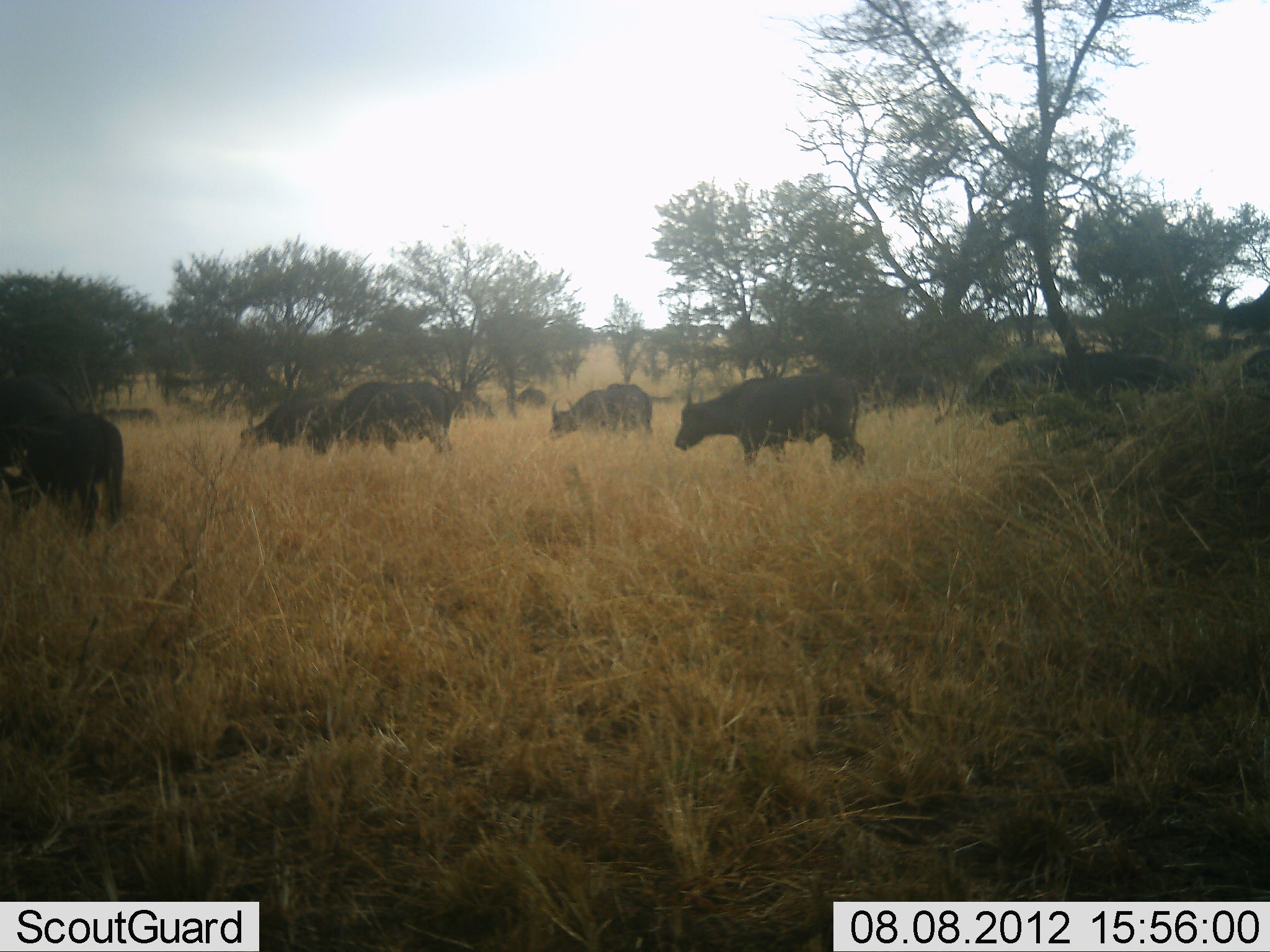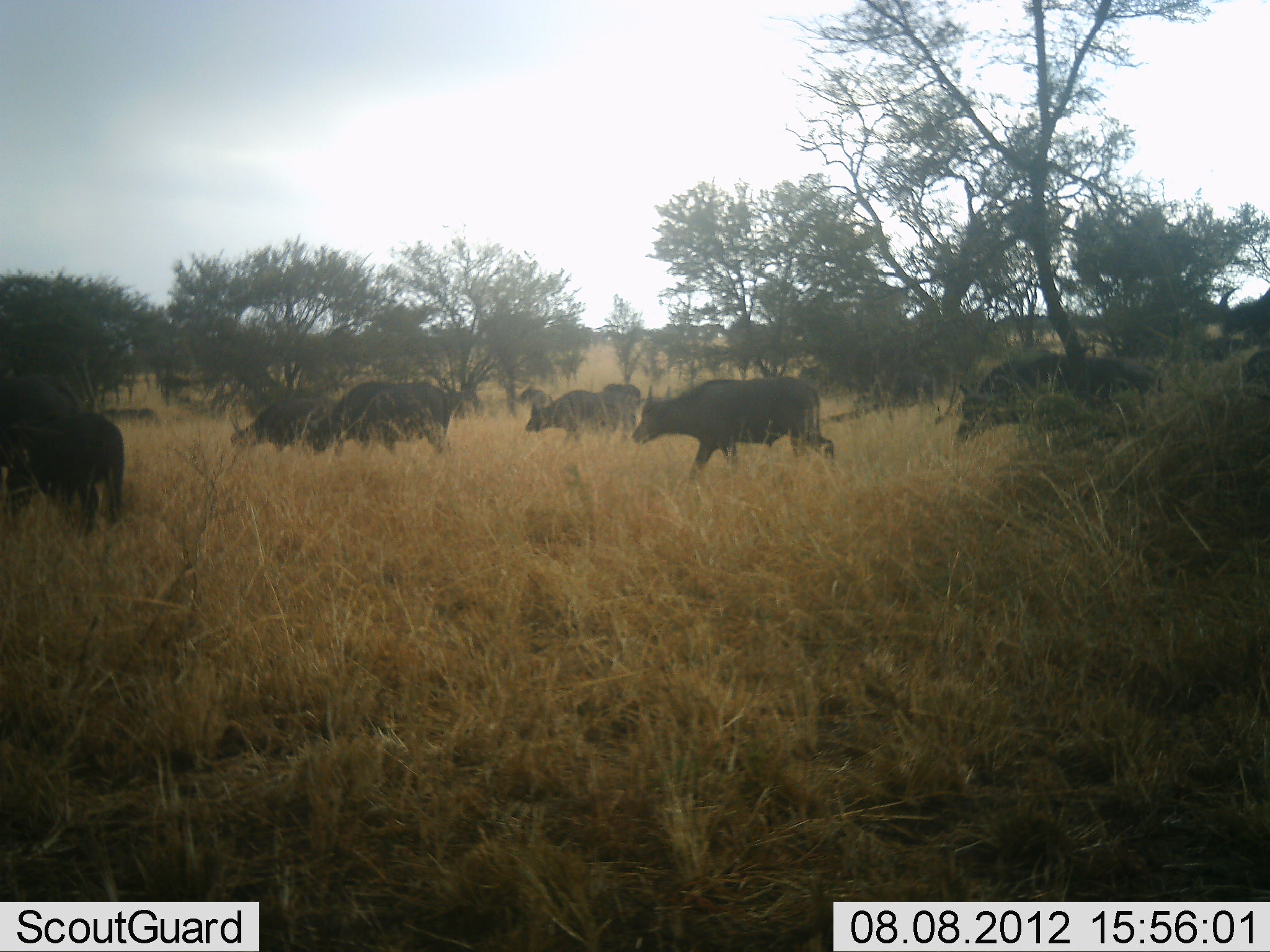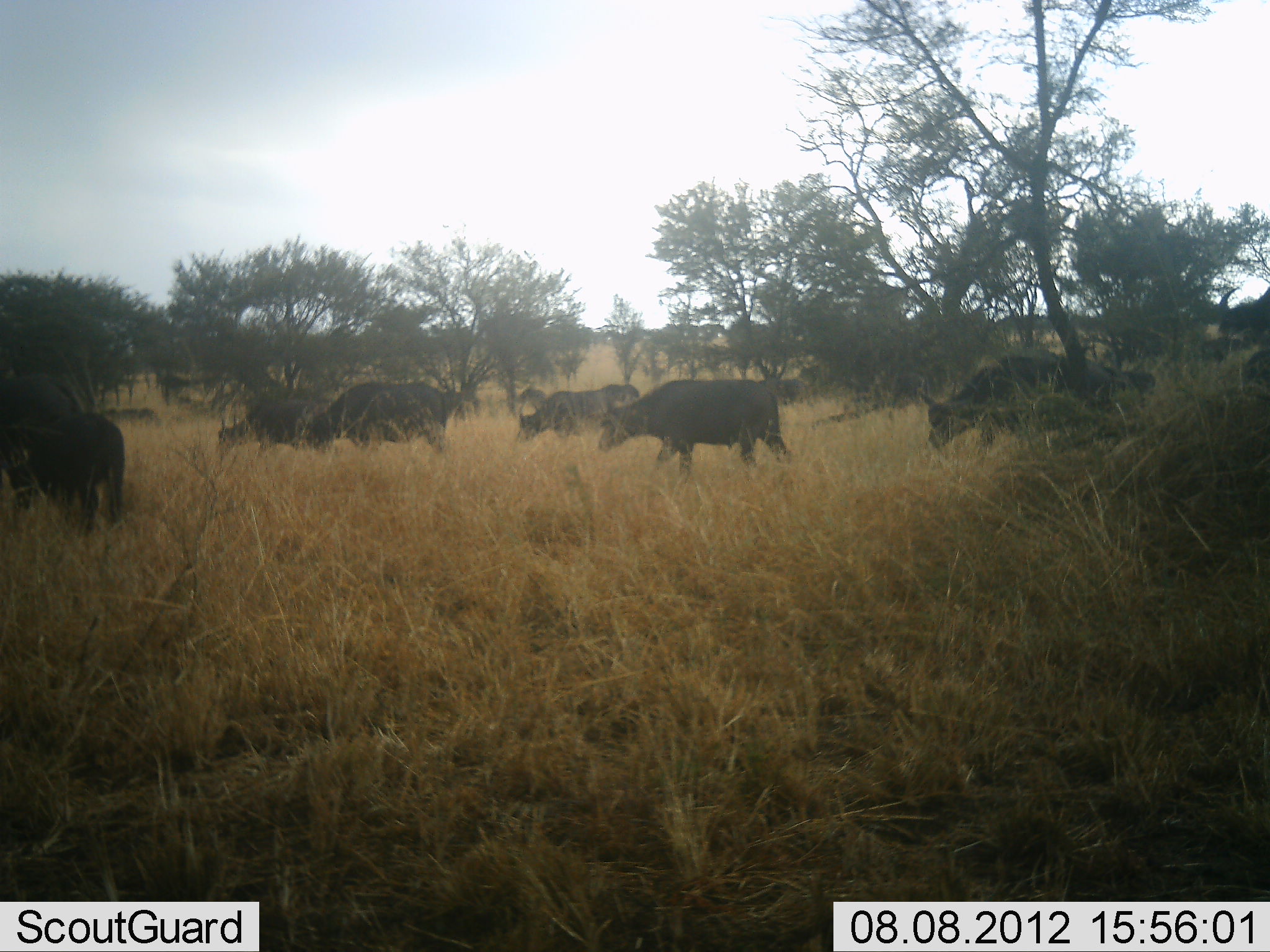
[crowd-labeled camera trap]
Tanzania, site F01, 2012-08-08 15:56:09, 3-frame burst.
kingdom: Animalia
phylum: Chordata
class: Mammalia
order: Artiodactyla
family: Bovidae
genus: Syncerus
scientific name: Syncerus caffer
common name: cape buffalo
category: buffalo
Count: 10.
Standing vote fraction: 20%.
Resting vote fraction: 0%.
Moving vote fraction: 100%.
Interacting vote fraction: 0%.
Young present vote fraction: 10%.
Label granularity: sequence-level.